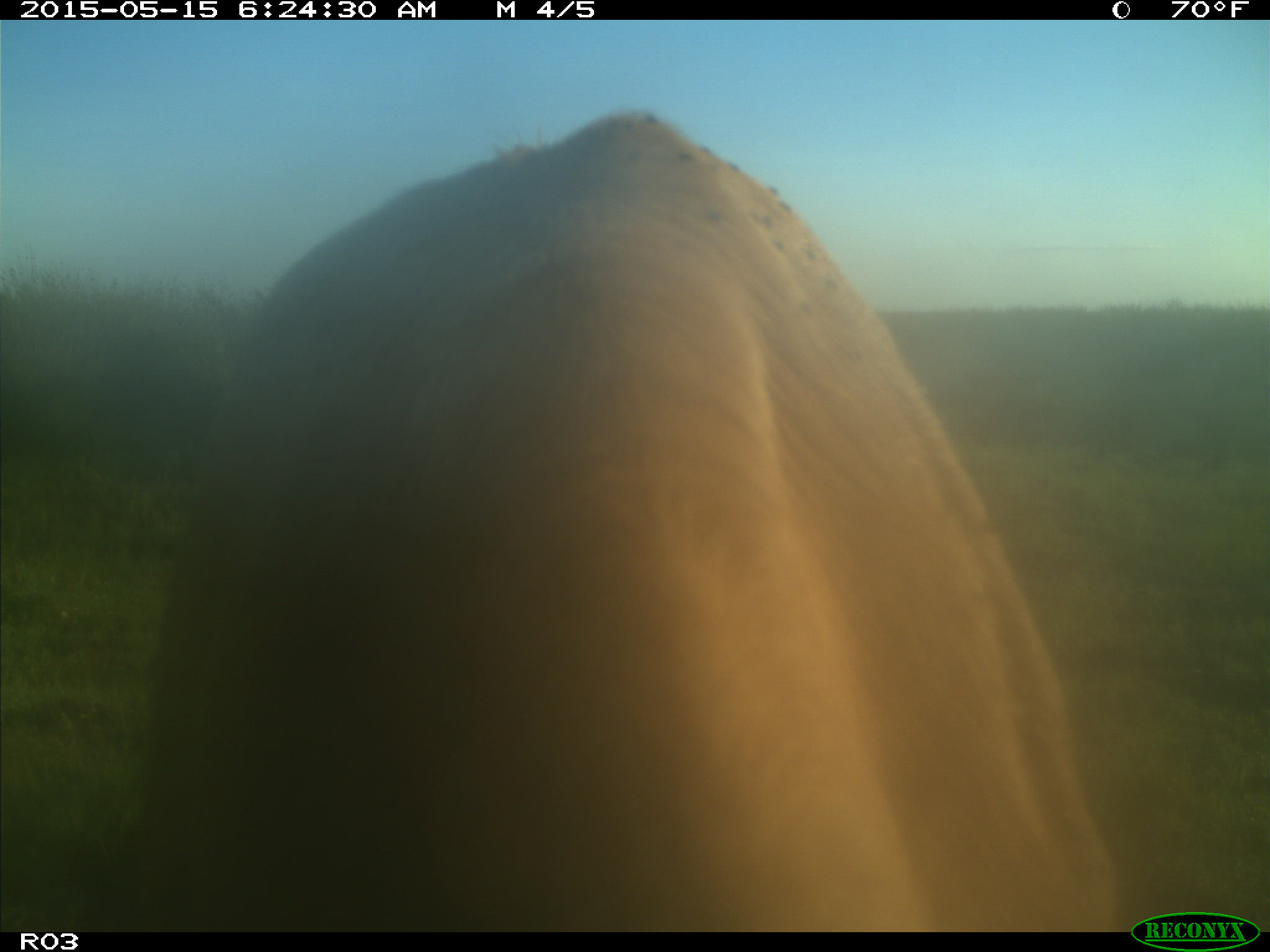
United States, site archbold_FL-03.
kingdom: Animalia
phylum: Chordata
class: Mammalia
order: Artiodactyla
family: Bovidae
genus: Bos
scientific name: Bos taurus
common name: domestic cow